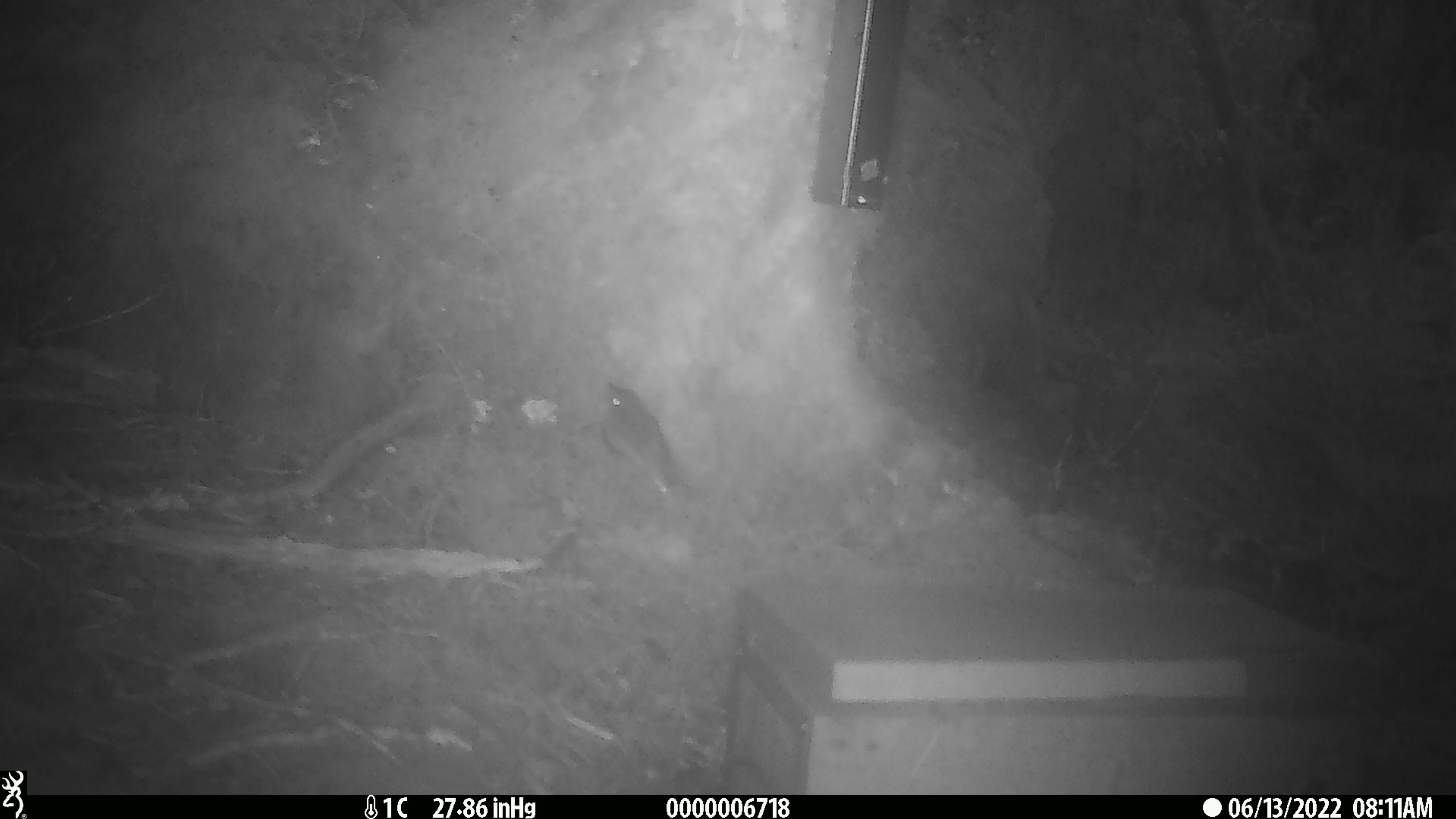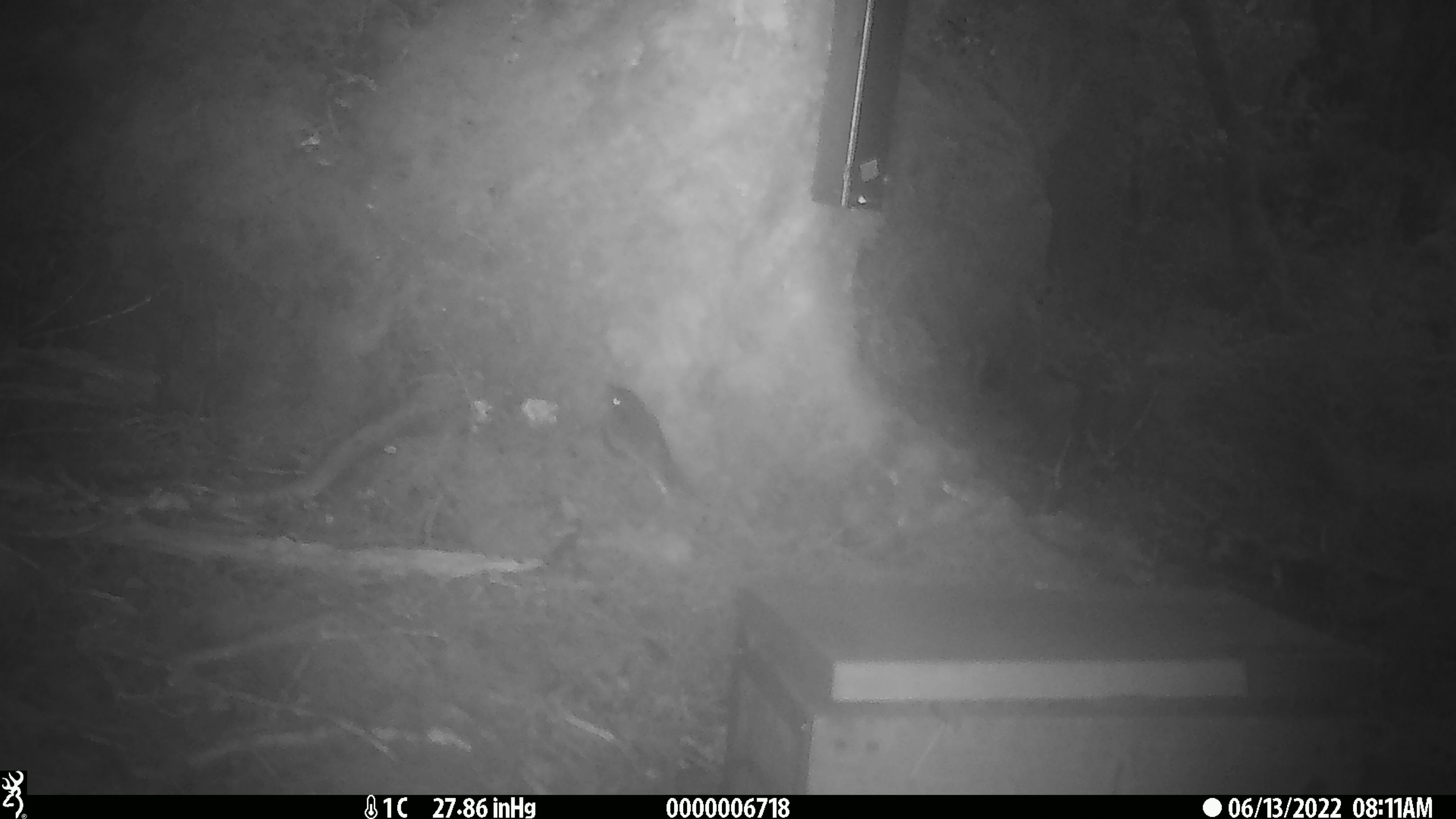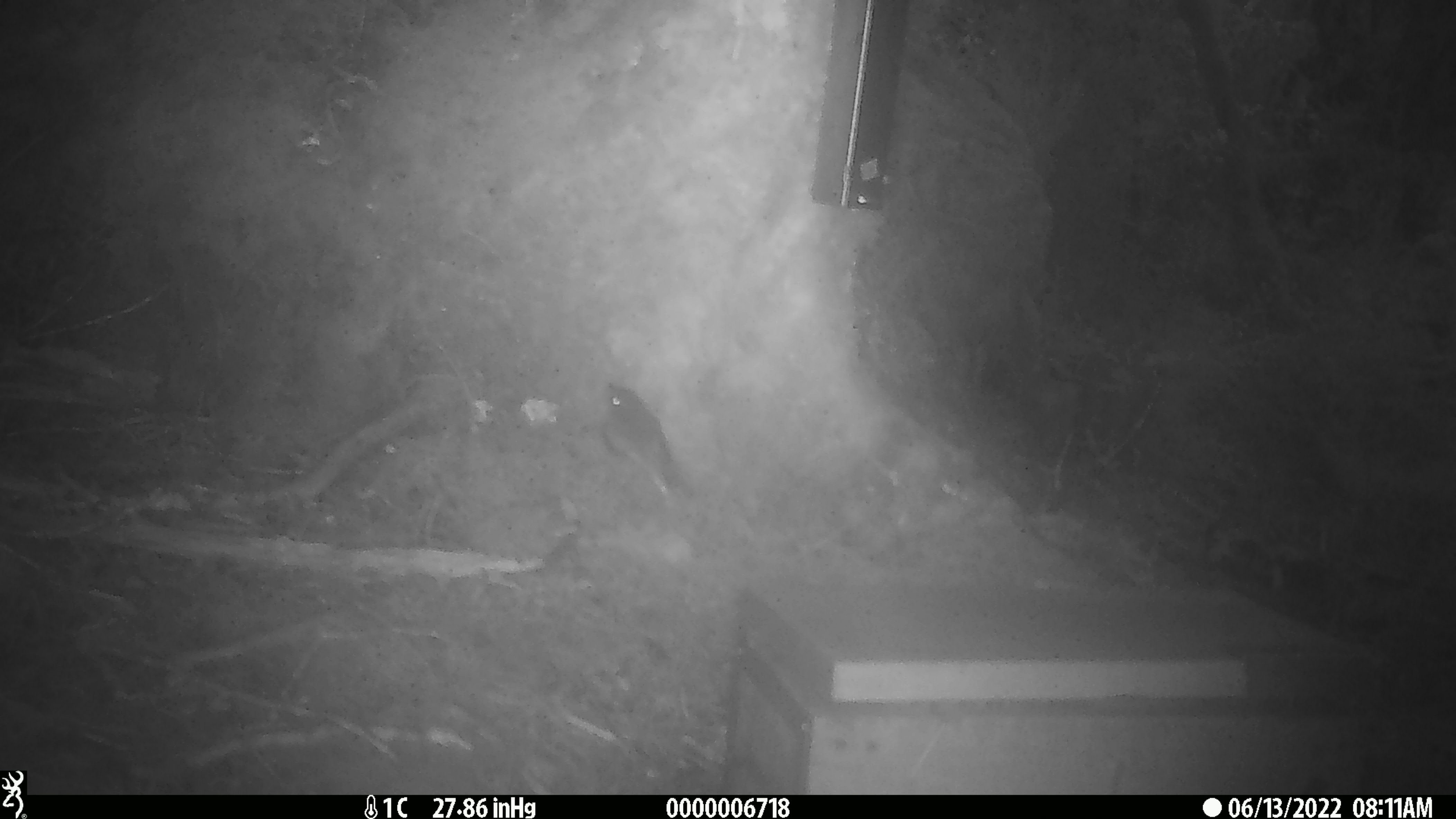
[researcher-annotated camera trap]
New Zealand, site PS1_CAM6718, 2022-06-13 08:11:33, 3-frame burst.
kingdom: Animalia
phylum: Chordata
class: Aves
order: Passeriformes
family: Petroicidae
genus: Petroica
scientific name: Petroica australis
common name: new zealand robin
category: robin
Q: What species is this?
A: Robin (new zealand robin) (Petroica australis).